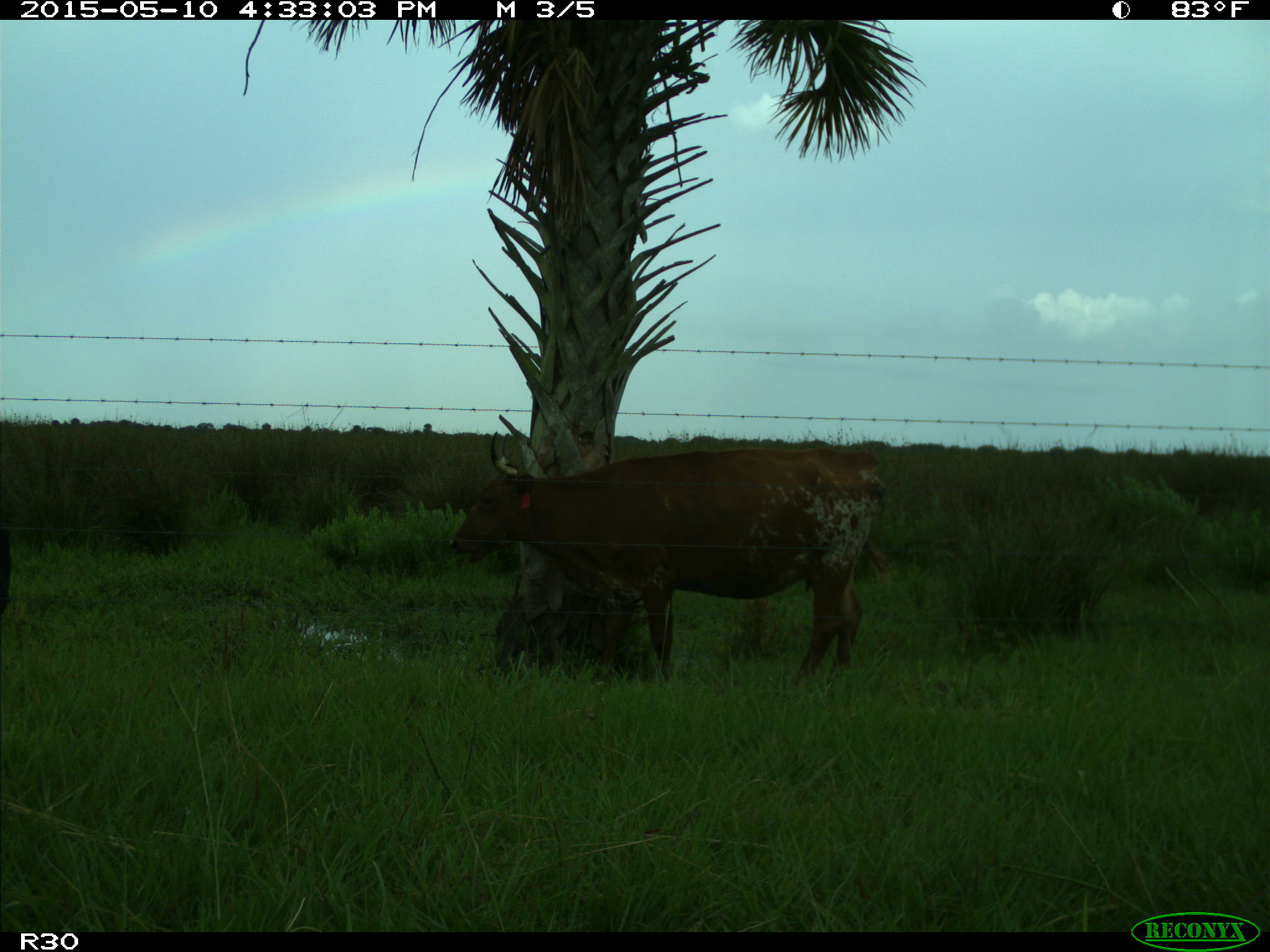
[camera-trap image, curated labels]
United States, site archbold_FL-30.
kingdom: Animalia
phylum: Chordata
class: Mammalia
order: Artiodactyla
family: Bovidae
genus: Bos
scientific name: Bos taurus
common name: domestic cow